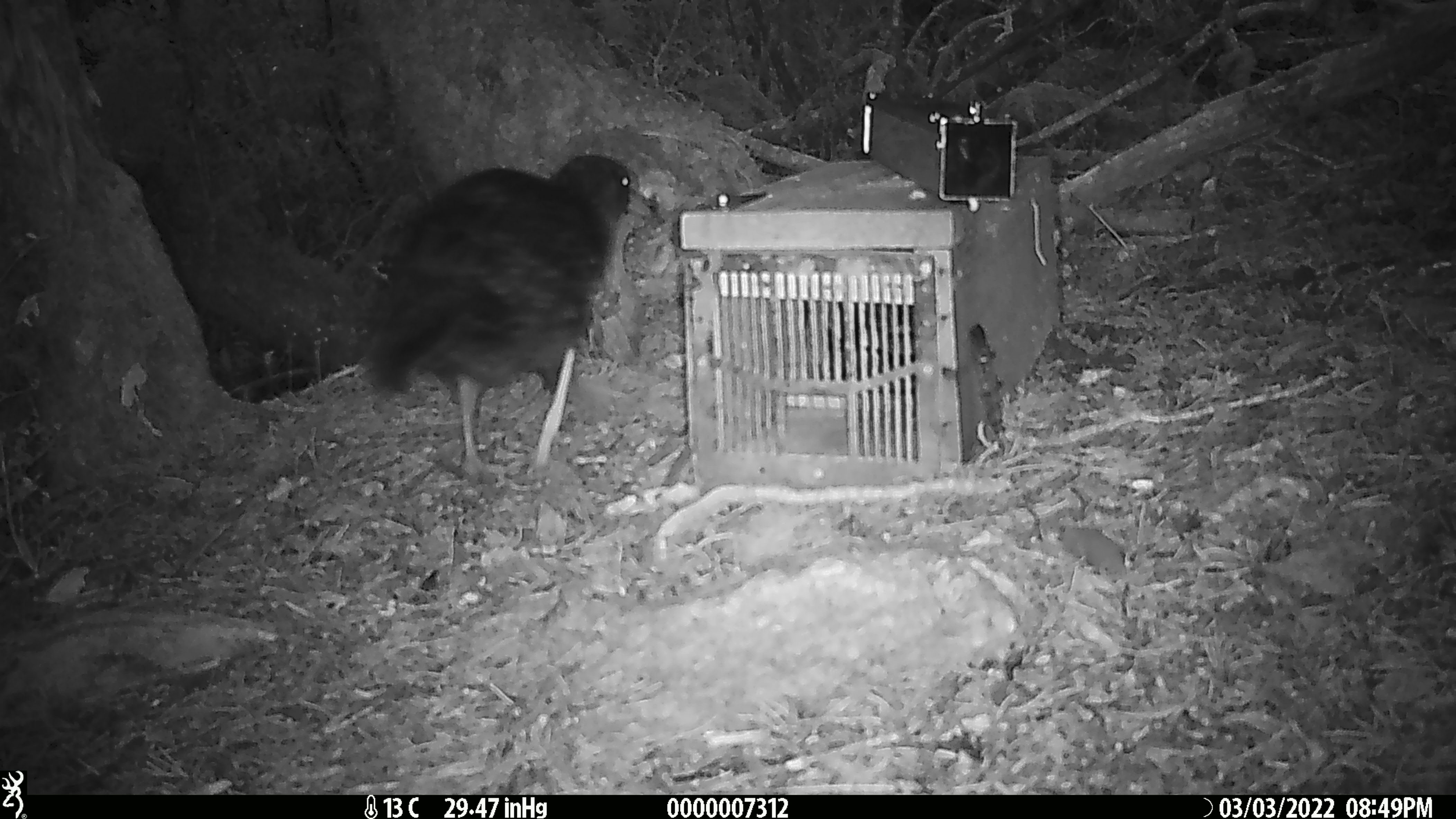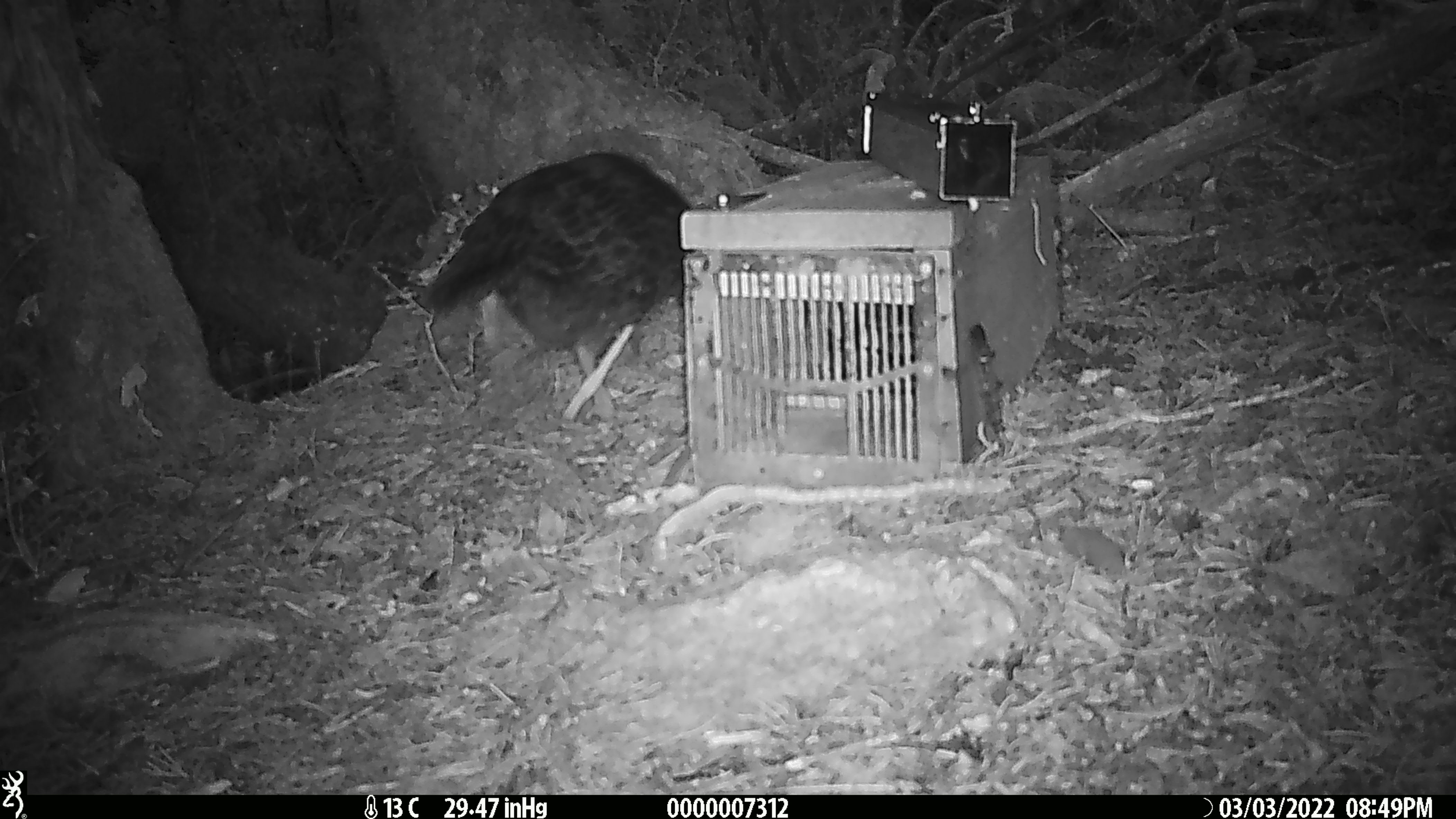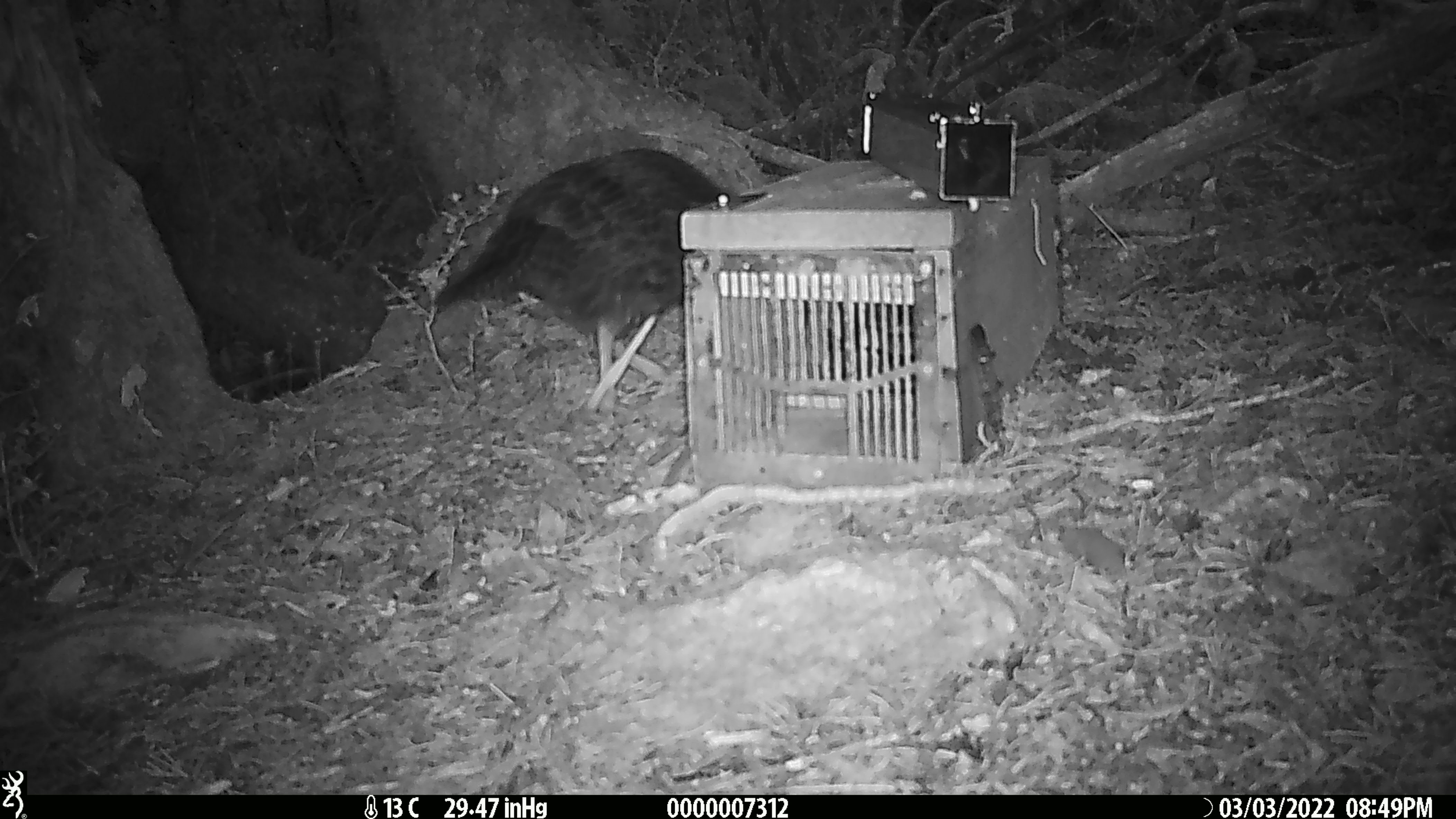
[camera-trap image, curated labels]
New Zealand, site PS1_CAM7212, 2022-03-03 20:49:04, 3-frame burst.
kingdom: Animalia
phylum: Chordata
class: Aves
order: Gruiformes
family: Rallidae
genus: Gallirallus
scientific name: Gallirallus australis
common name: weka